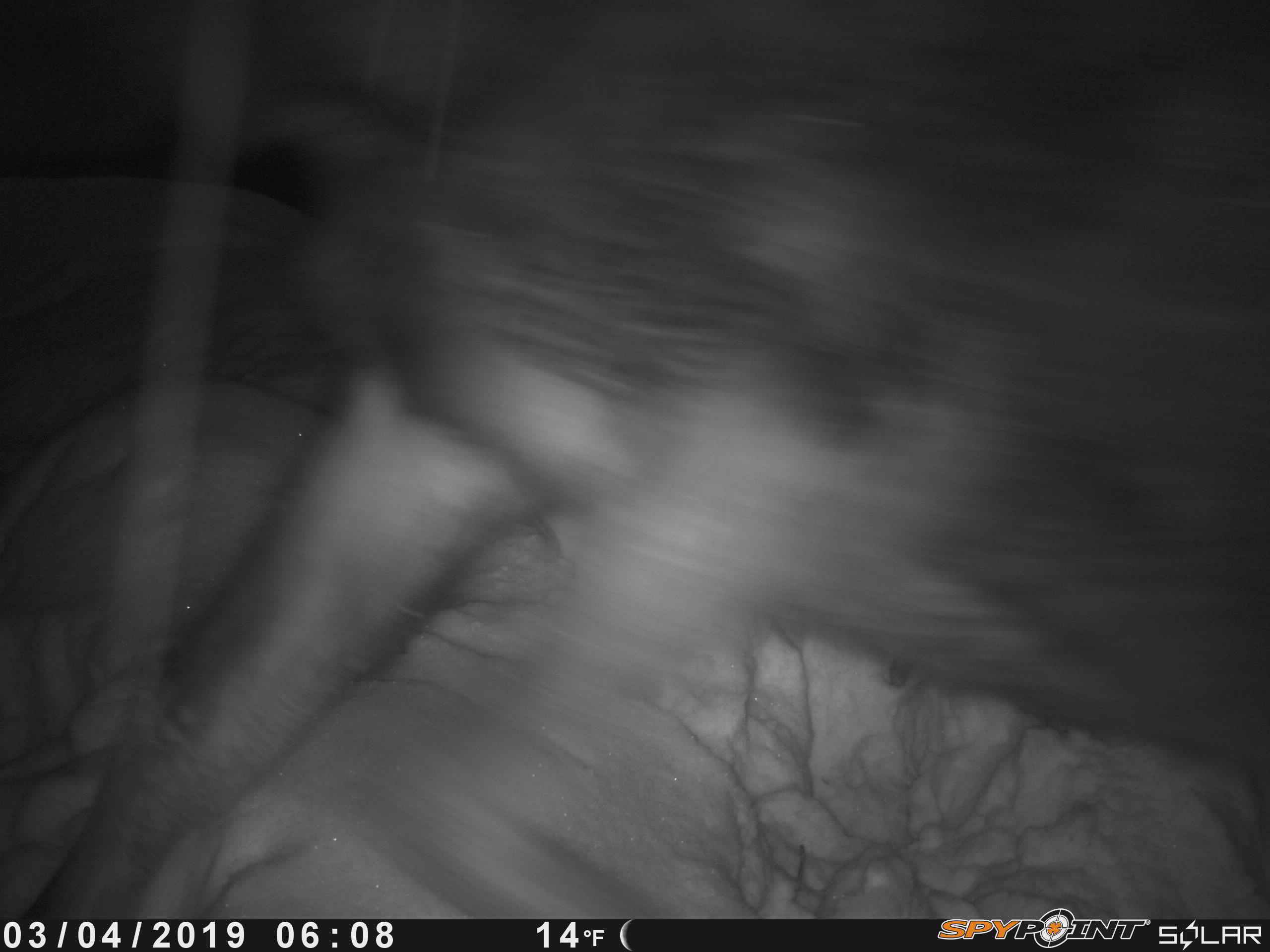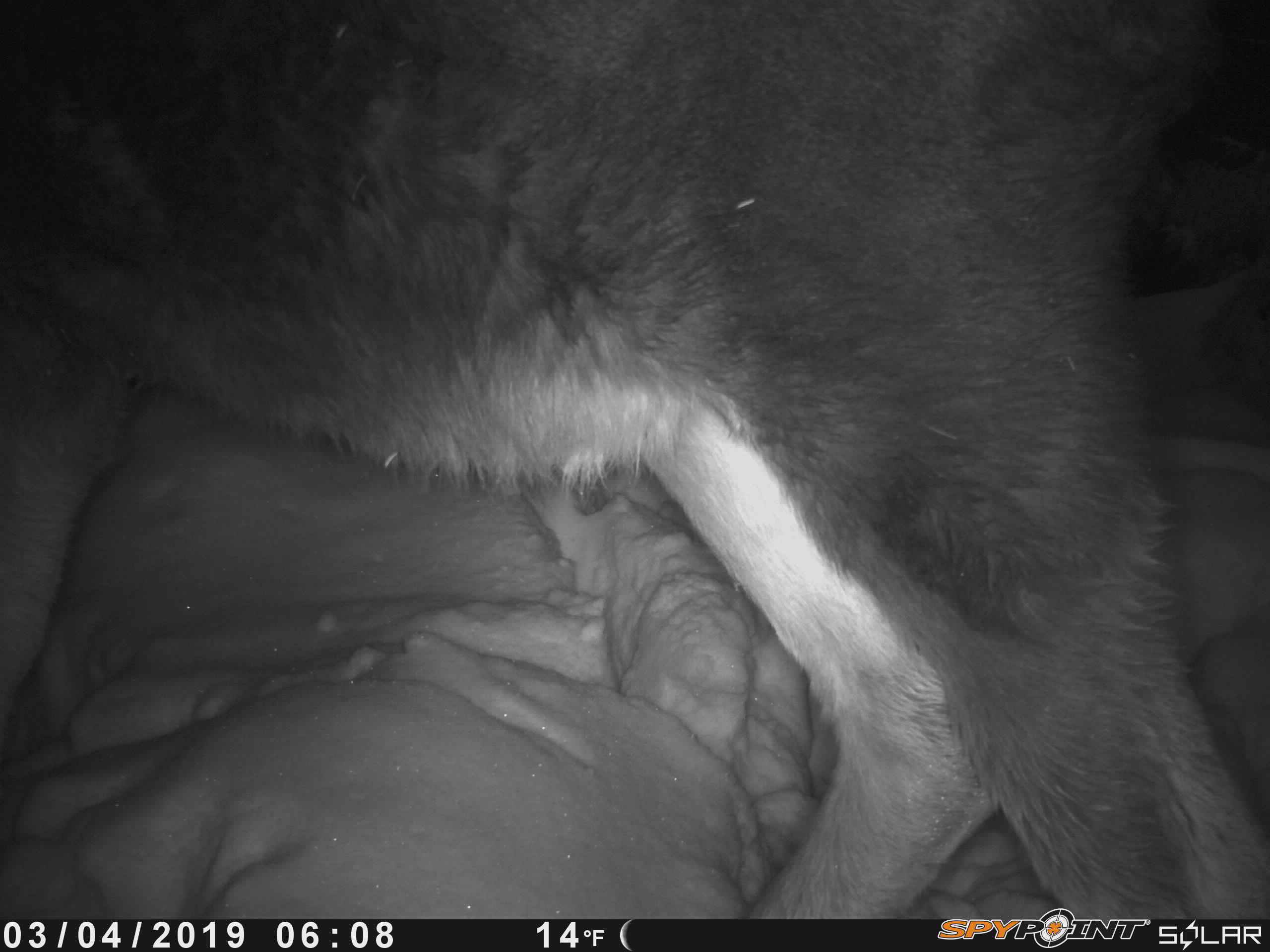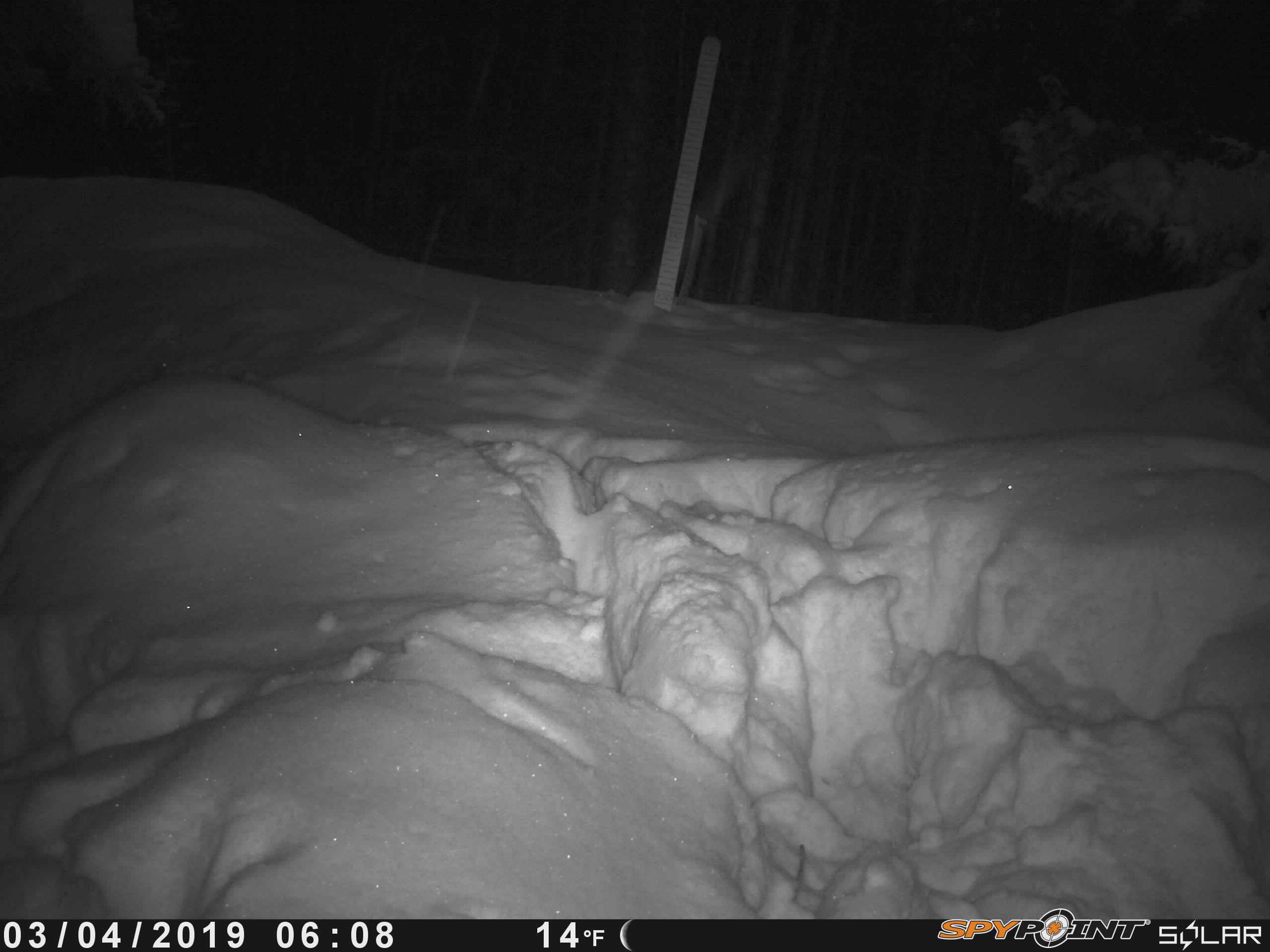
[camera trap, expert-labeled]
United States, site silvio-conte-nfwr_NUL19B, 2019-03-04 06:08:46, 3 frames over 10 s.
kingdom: Animalia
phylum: Chordata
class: Mammalia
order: Artiodactyla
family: Cervidae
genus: Alces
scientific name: Alces alces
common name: moose